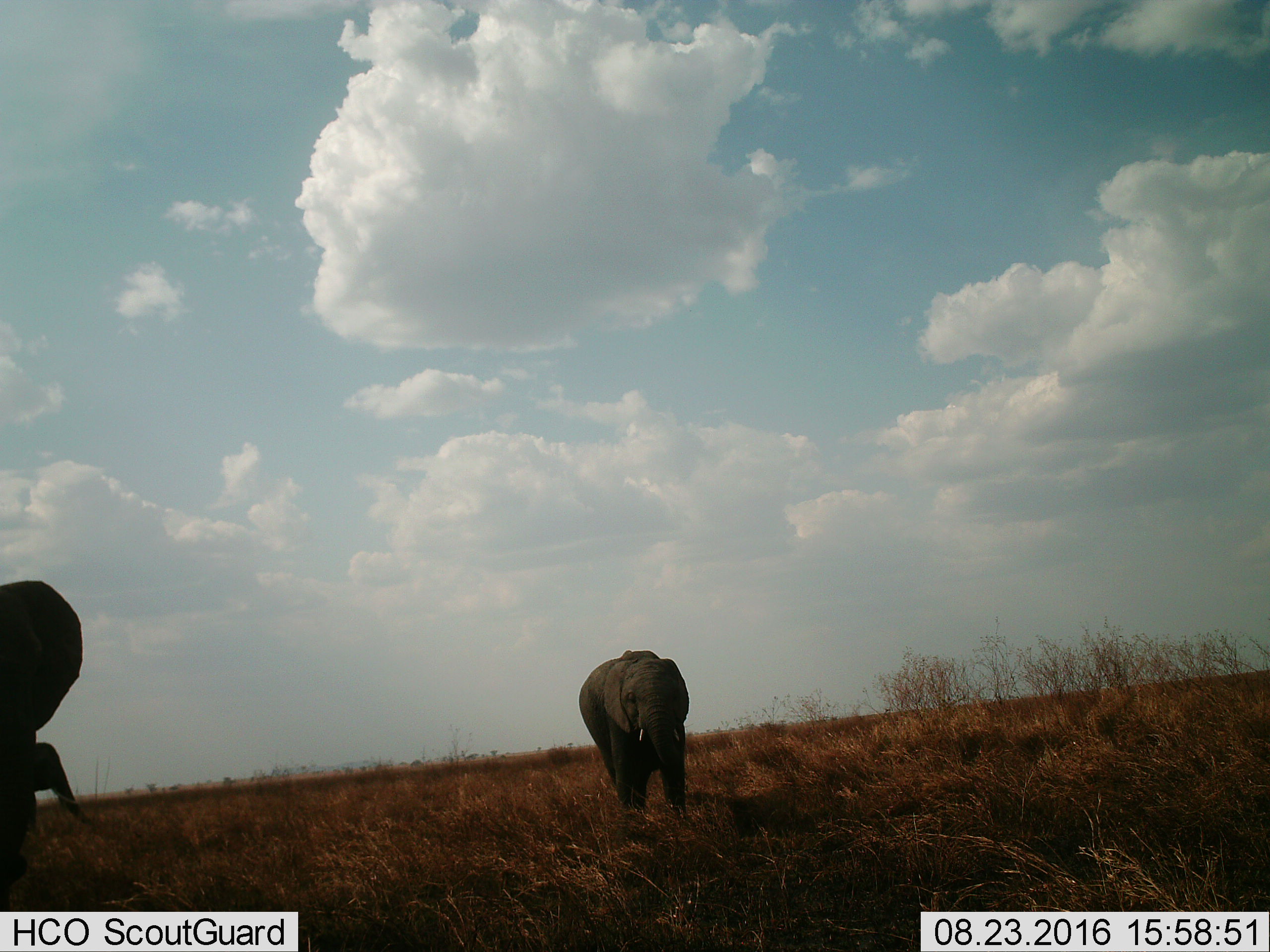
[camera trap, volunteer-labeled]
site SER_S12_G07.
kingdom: Animalia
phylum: Chordata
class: Mammalia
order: Proboscidea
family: Elephantidae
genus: Loxodonta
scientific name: Loxodonta africana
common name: african bush elephant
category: elephant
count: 2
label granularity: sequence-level